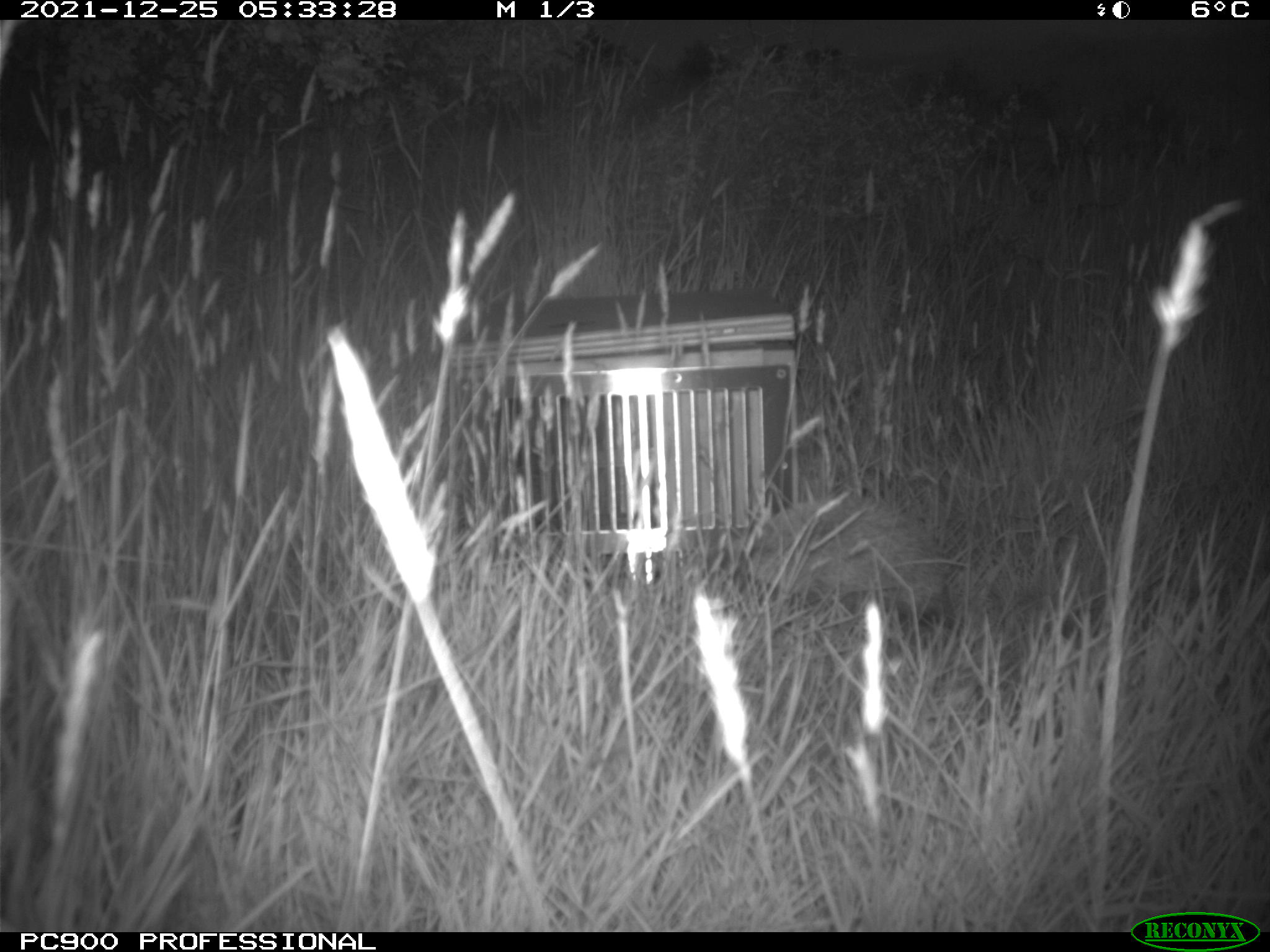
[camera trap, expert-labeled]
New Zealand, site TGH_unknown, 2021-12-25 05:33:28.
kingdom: Animalia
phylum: Chordata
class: Mammalia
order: Eulipotyphla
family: Erinaceidae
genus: Erinaceus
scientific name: Erinaceus europaeus europaeus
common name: european hedgehog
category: hedgehog